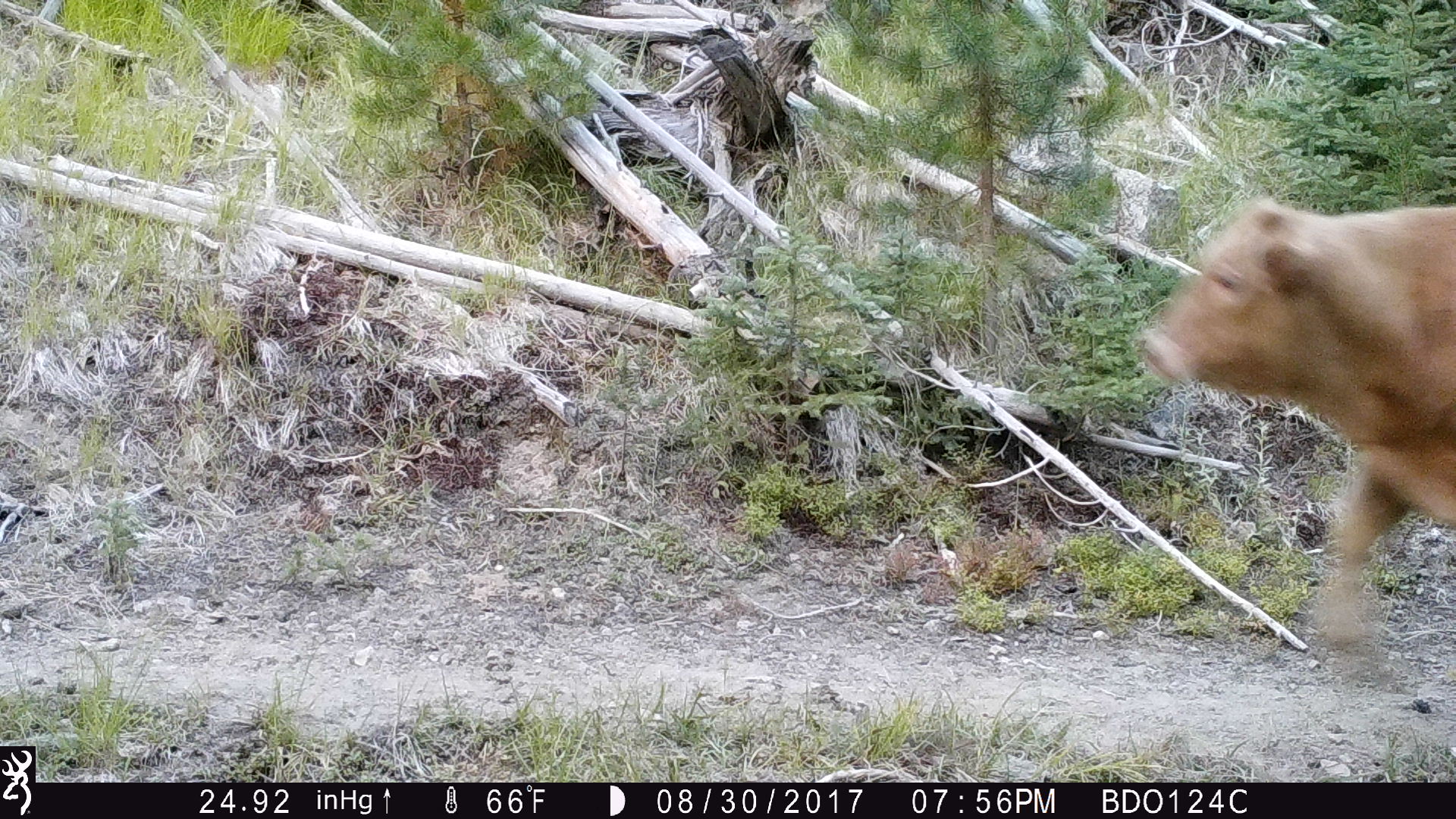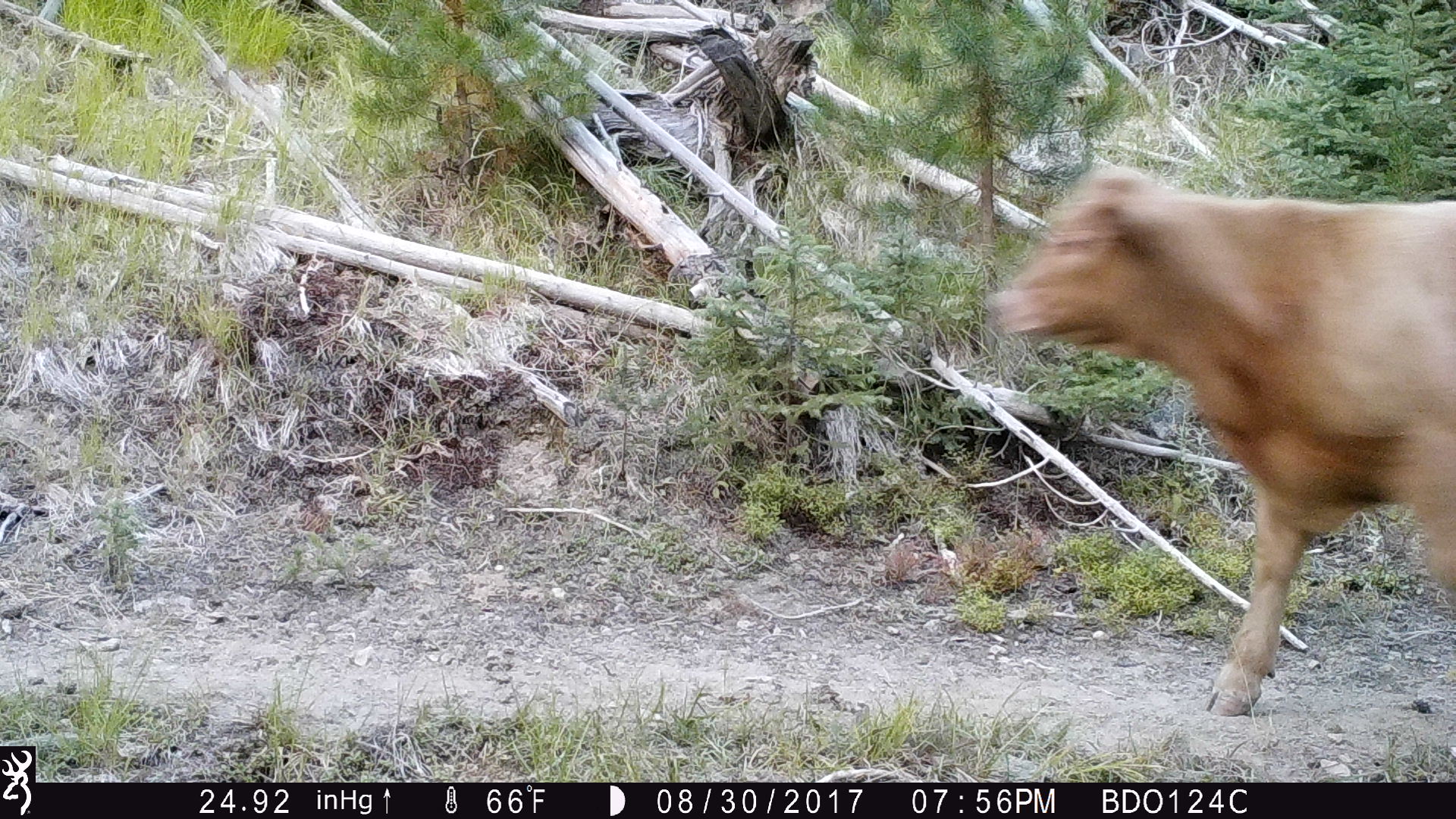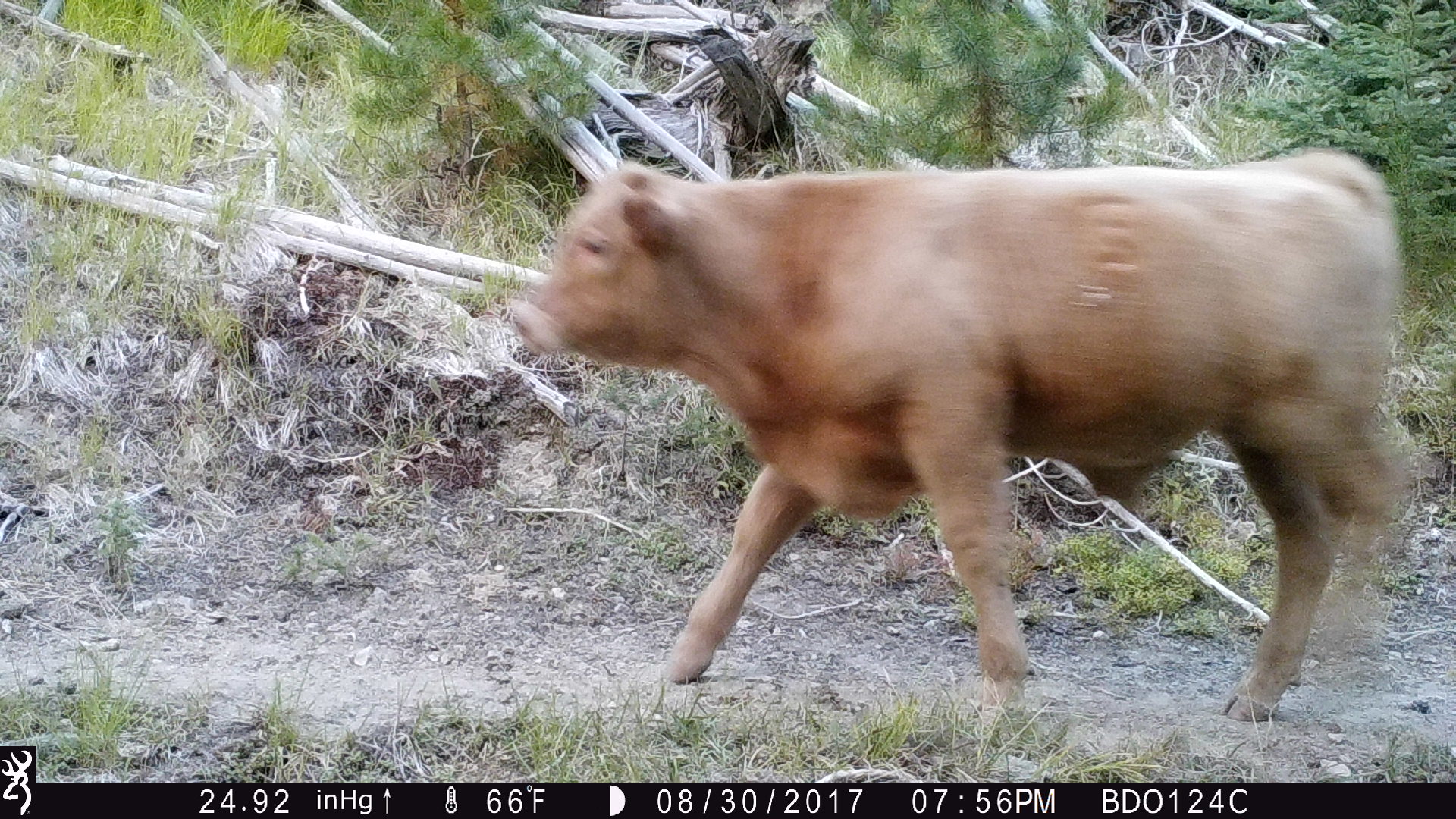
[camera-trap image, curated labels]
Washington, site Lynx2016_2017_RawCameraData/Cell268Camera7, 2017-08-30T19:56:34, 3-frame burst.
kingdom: Animalia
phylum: Chordata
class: Mammalia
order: Artiodactyla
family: Bovidae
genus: Bos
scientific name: Bos taurus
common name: domestic cattle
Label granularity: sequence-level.